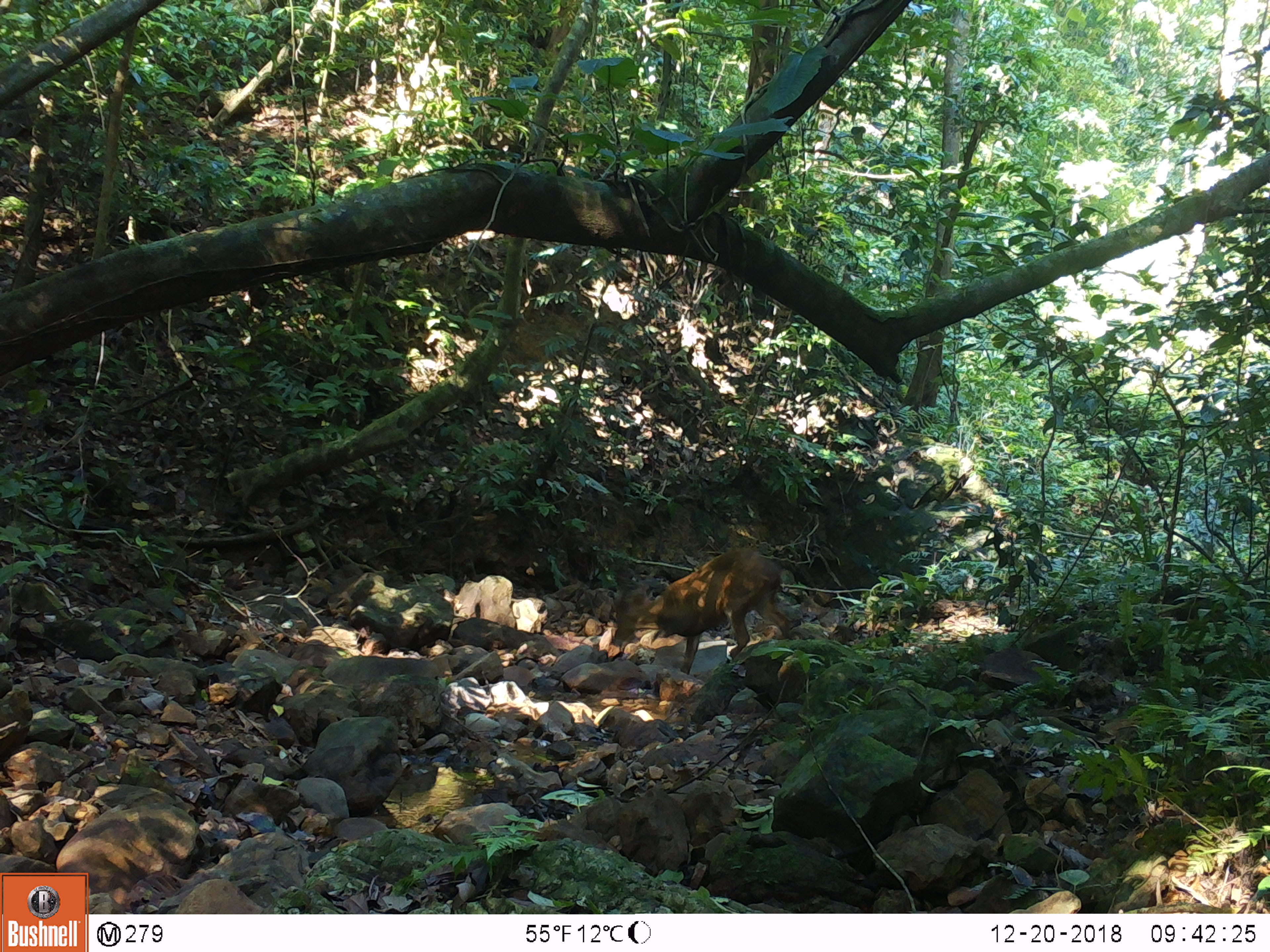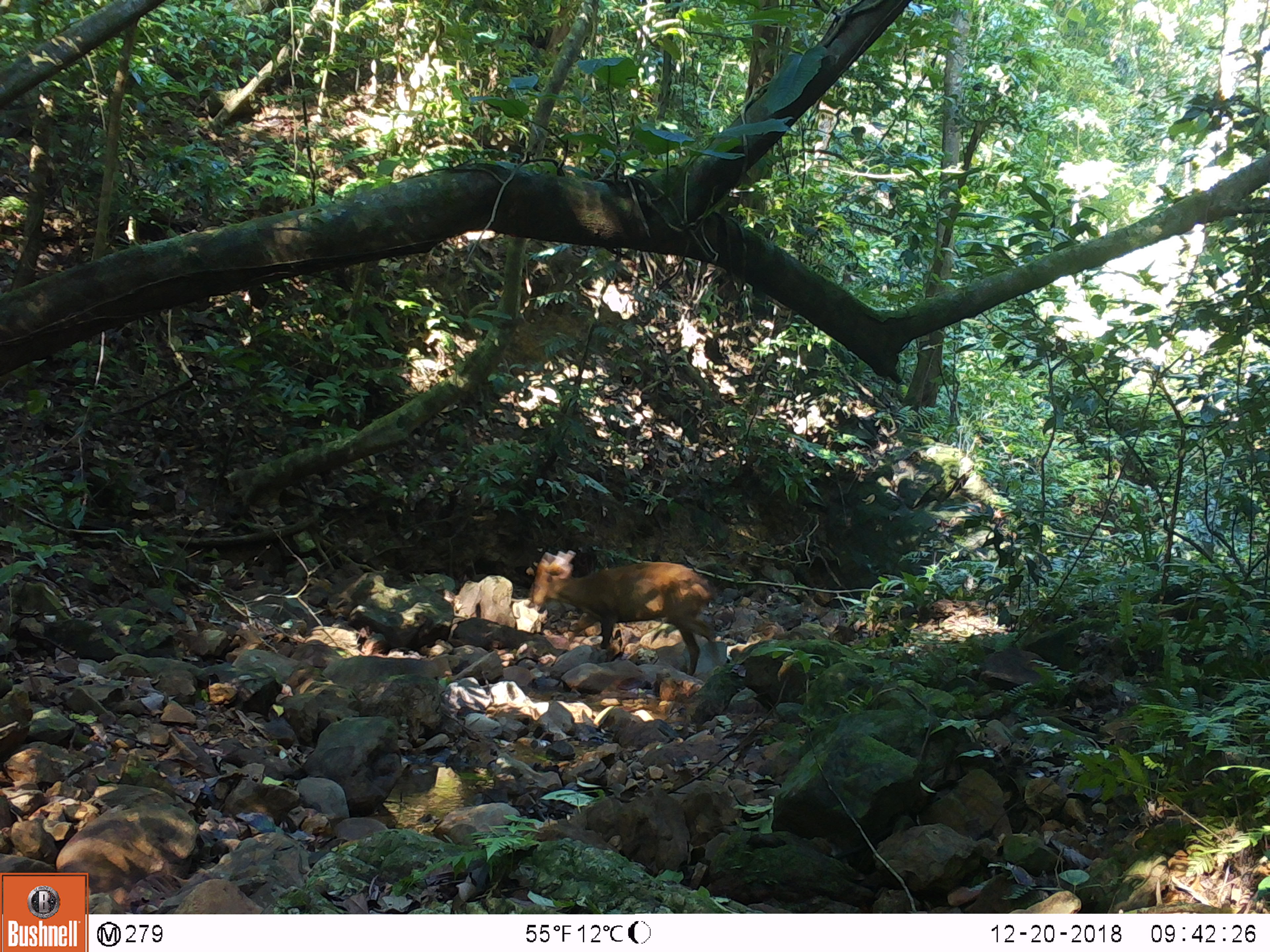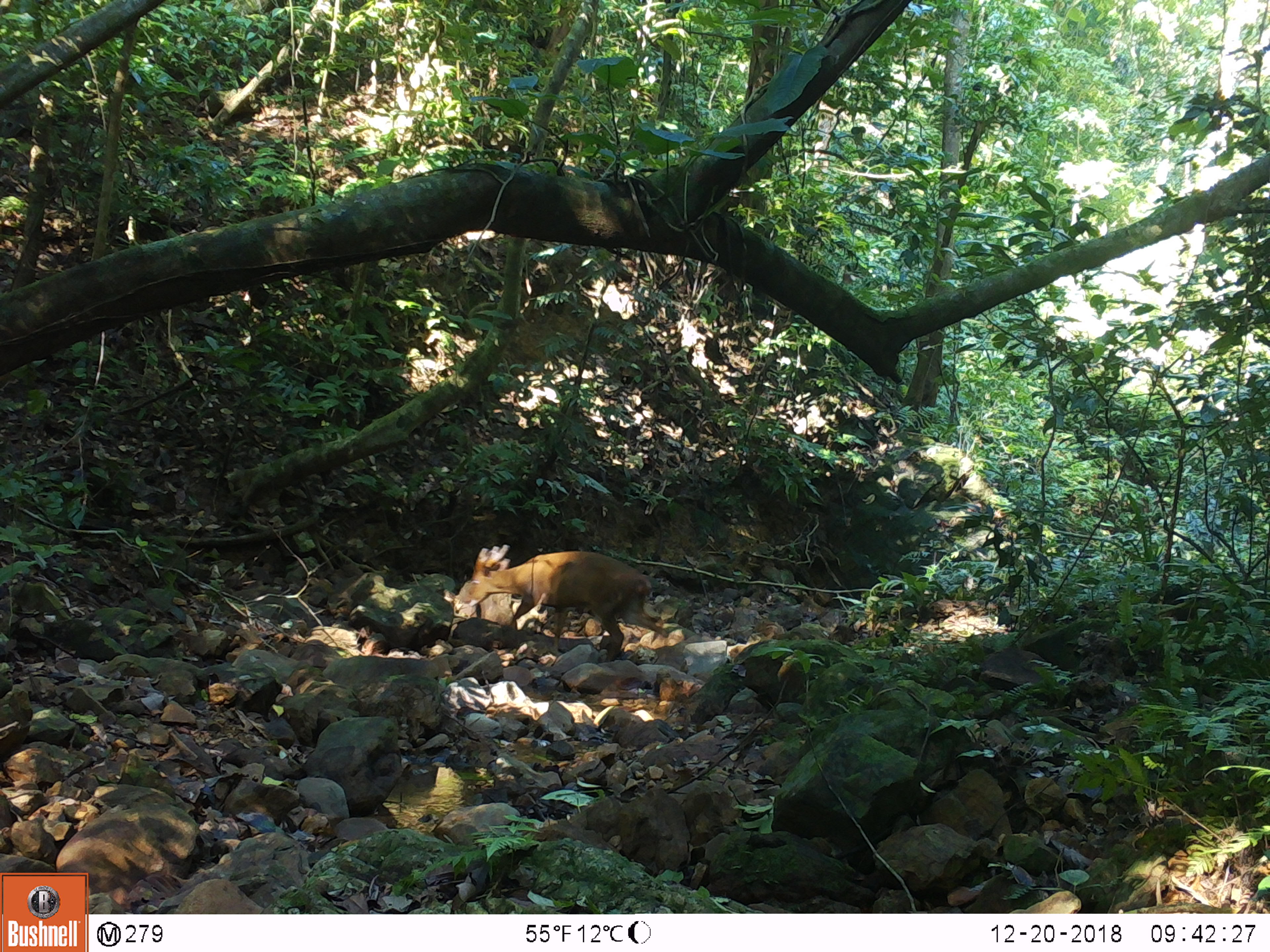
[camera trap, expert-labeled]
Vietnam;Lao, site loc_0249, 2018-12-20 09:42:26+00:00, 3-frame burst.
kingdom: Animalia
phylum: Chordata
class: Mammalia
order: Artiodactyla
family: Cervidae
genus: Muntiacus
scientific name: Muntiacus vuquangensis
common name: large-antlered muntjac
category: large antlered muntjac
Large antlered muntjac (large-antlered muntjac) (Muntiacus vuquangensis). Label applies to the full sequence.